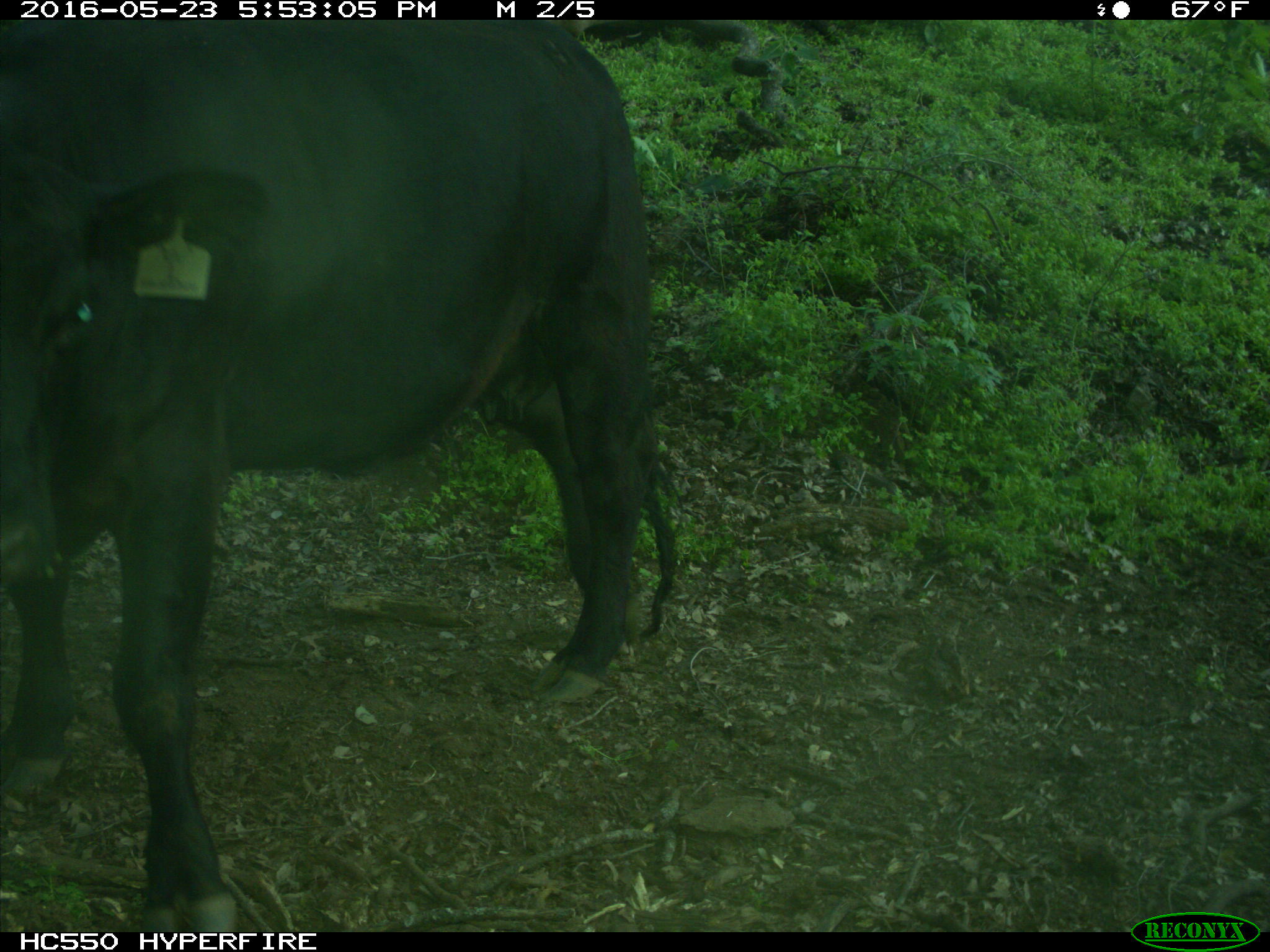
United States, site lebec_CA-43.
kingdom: Animalia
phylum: Chordata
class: Mammalia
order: Artiodactyla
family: Bovidae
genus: Bos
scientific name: Bos taurus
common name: domestic cow